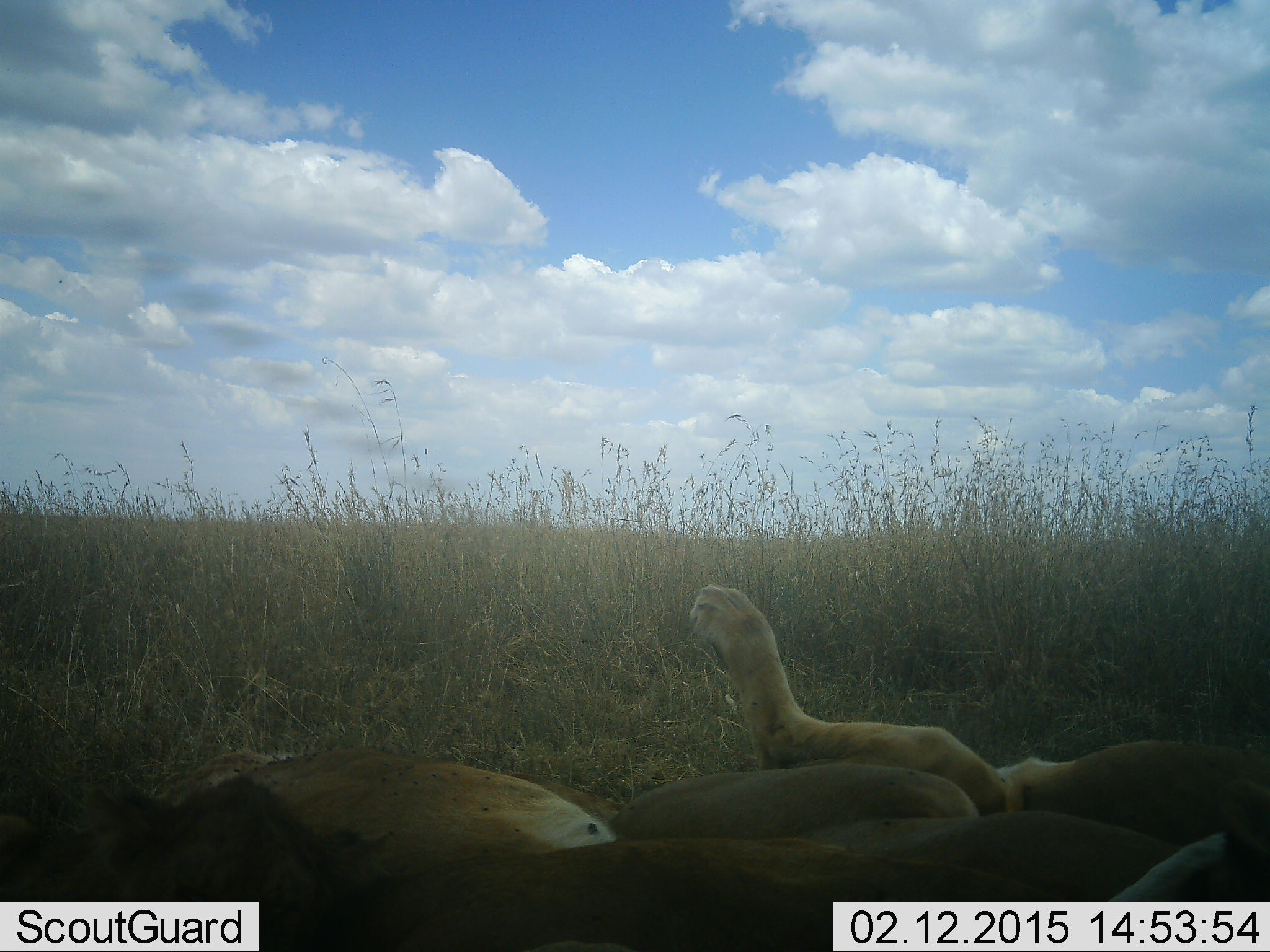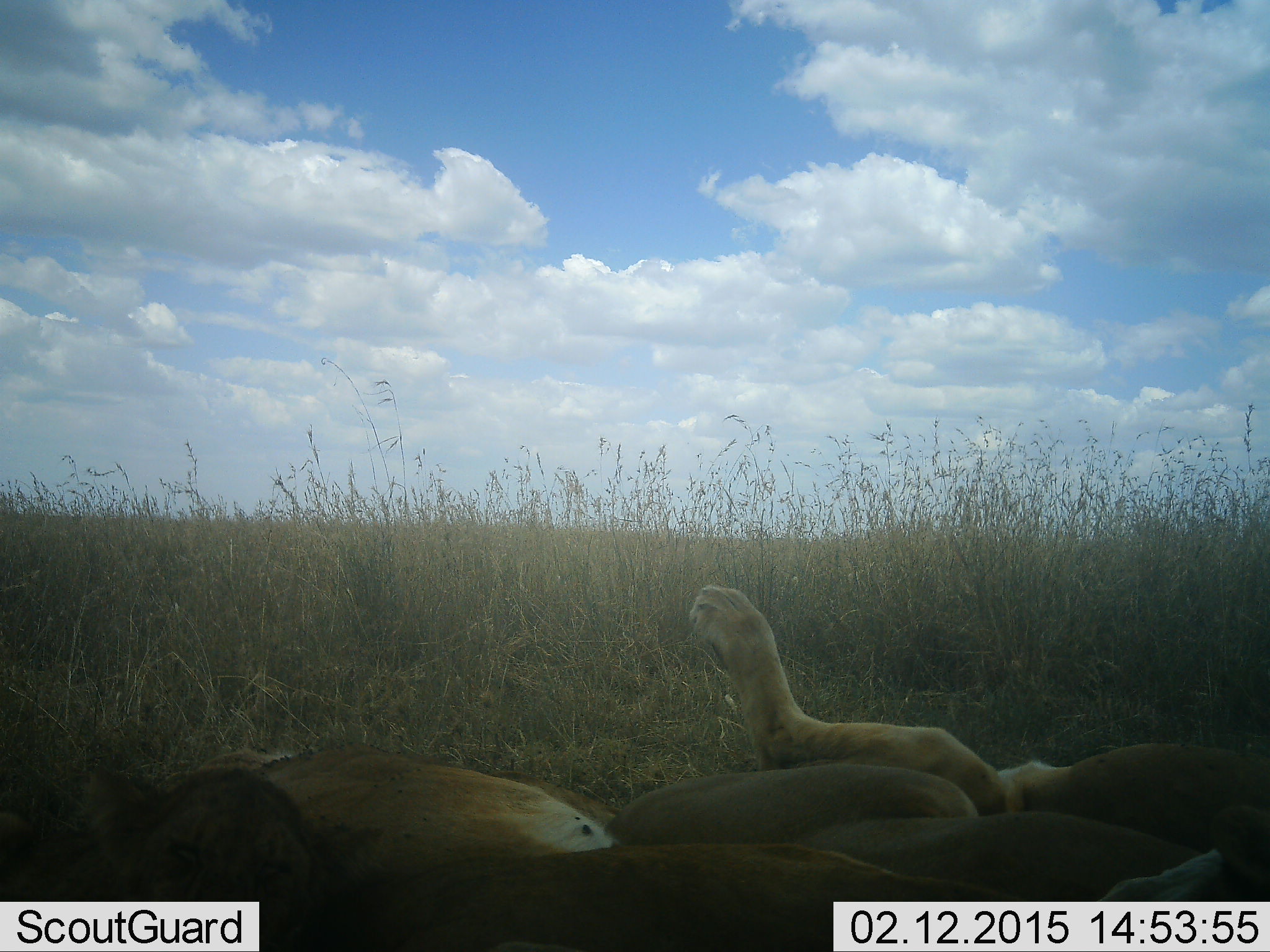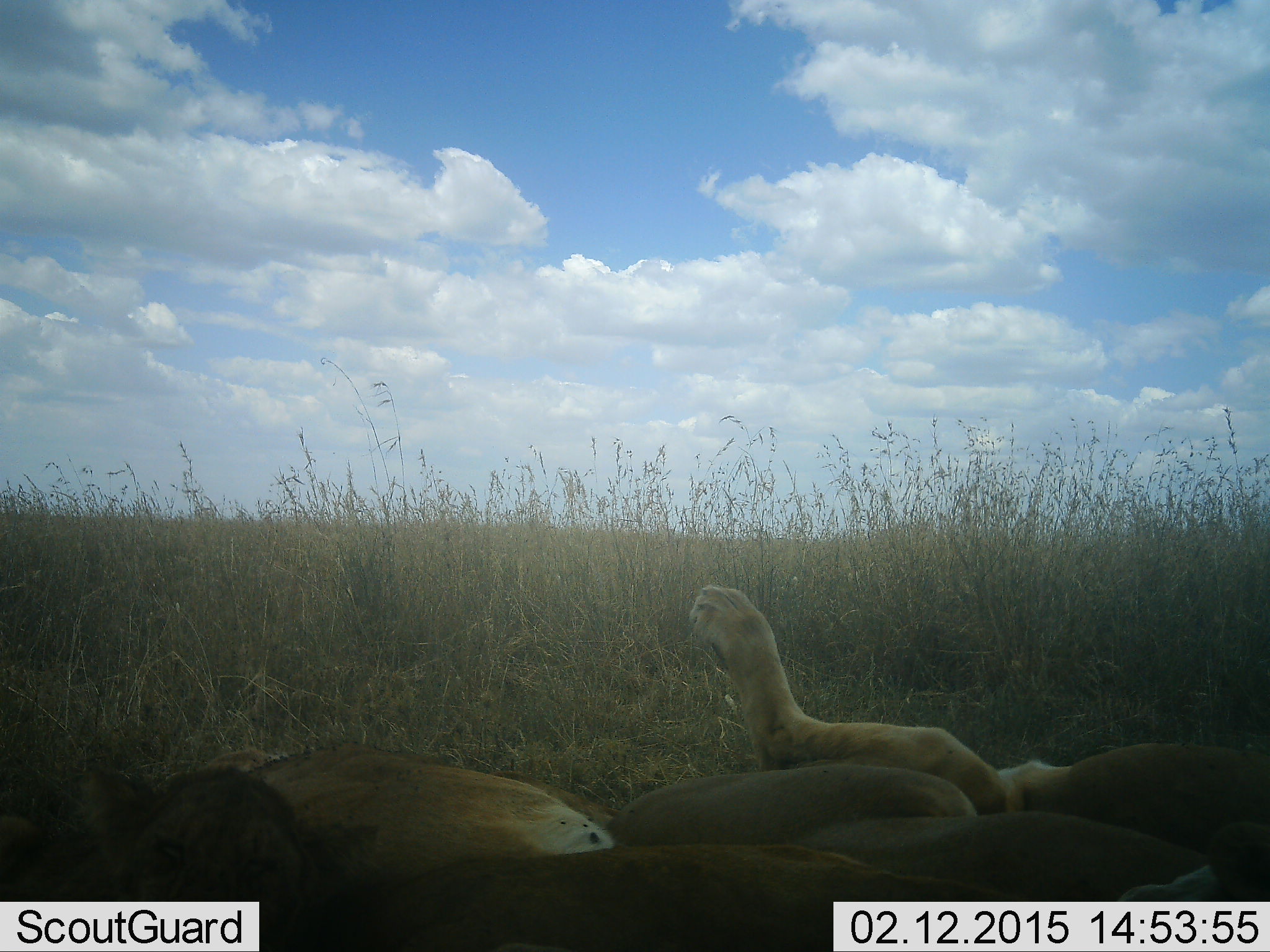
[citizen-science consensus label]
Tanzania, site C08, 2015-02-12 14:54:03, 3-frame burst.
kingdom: Animalia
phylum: Chordata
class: Mammalia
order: Carnivora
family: Felidae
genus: Panthera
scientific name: Panthera leo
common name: lion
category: lionfemale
Lionfemale (lion) (Panthera leo), count 4. Behavior (volunteer vote fractions): standing 0%, resting 100%, moving 10%, interacting 0%. Young present (vote fraction): 40%. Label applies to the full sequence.